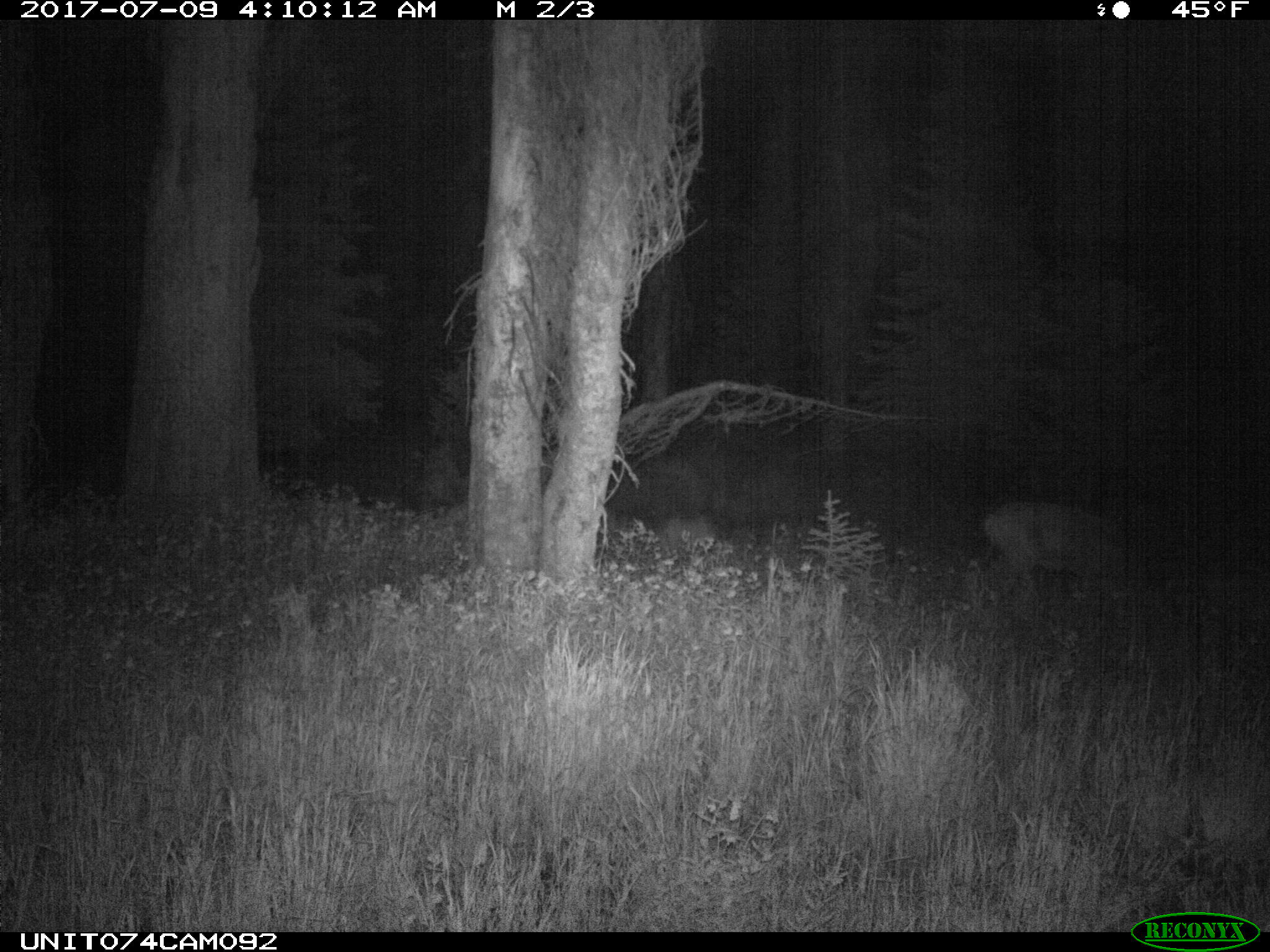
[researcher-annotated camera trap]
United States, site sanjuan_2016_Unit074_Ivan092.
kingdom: Animalia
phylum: Chordata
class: Mammalia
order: Artiodactyla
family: Cervidae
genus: Odocoileus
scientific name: Odocoileus hemionus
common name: mule deer